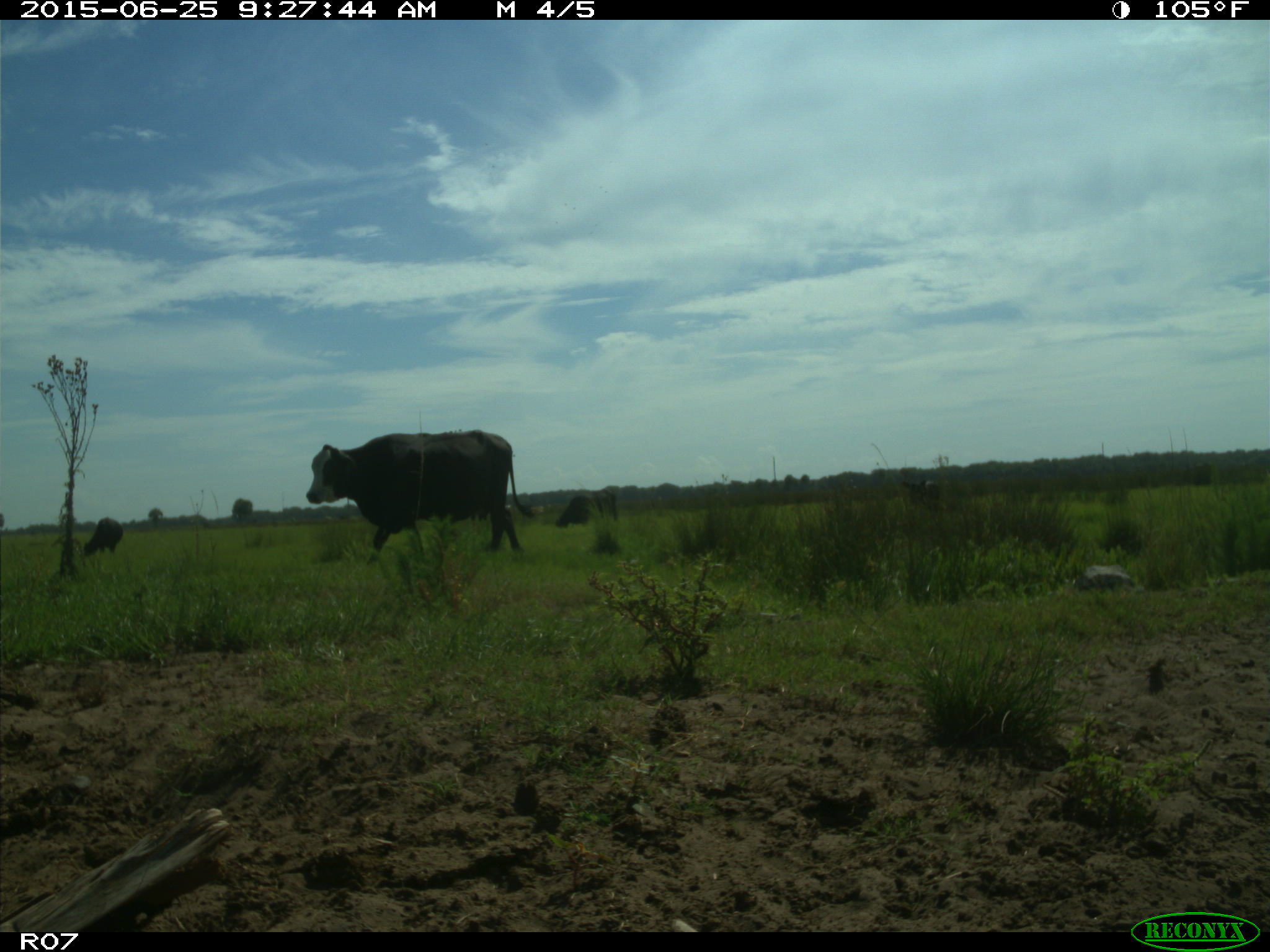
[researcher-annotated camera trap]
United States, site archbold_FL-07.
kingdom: Animalia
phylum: Chordata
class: Mammalia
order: Artiodactyla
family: Bovidae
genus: Bos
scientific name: Bos taurus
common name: domestic cow